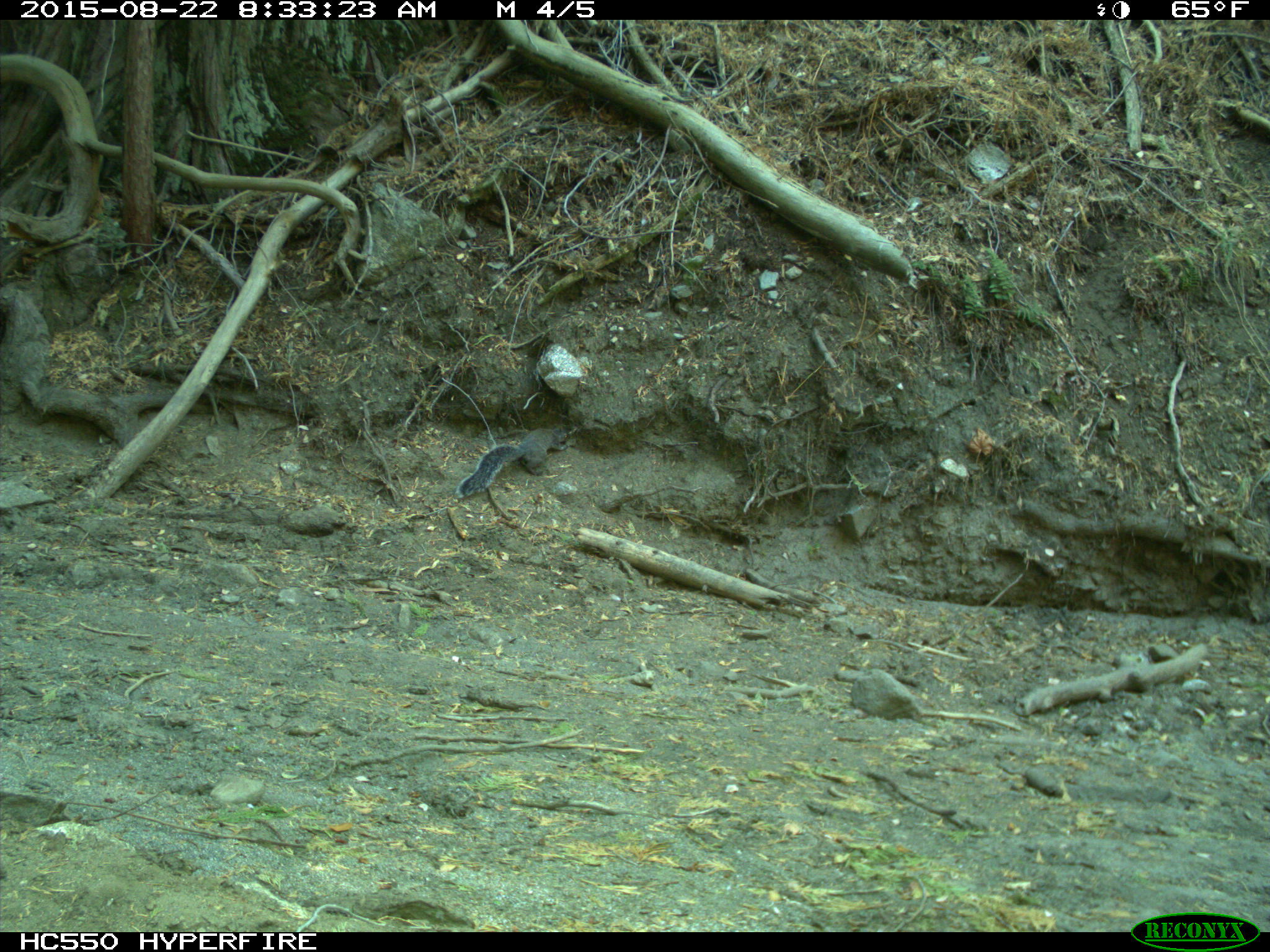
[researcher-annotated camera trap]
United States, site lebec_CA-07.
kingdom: Animalia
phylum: Chordata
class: Mammalia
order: Rodentia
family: Sciuridae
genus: Sciurus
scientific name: Sciurus carolinensis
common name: eastern gray squirrel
Sciurus carolinensis (eastern gray squirrel).